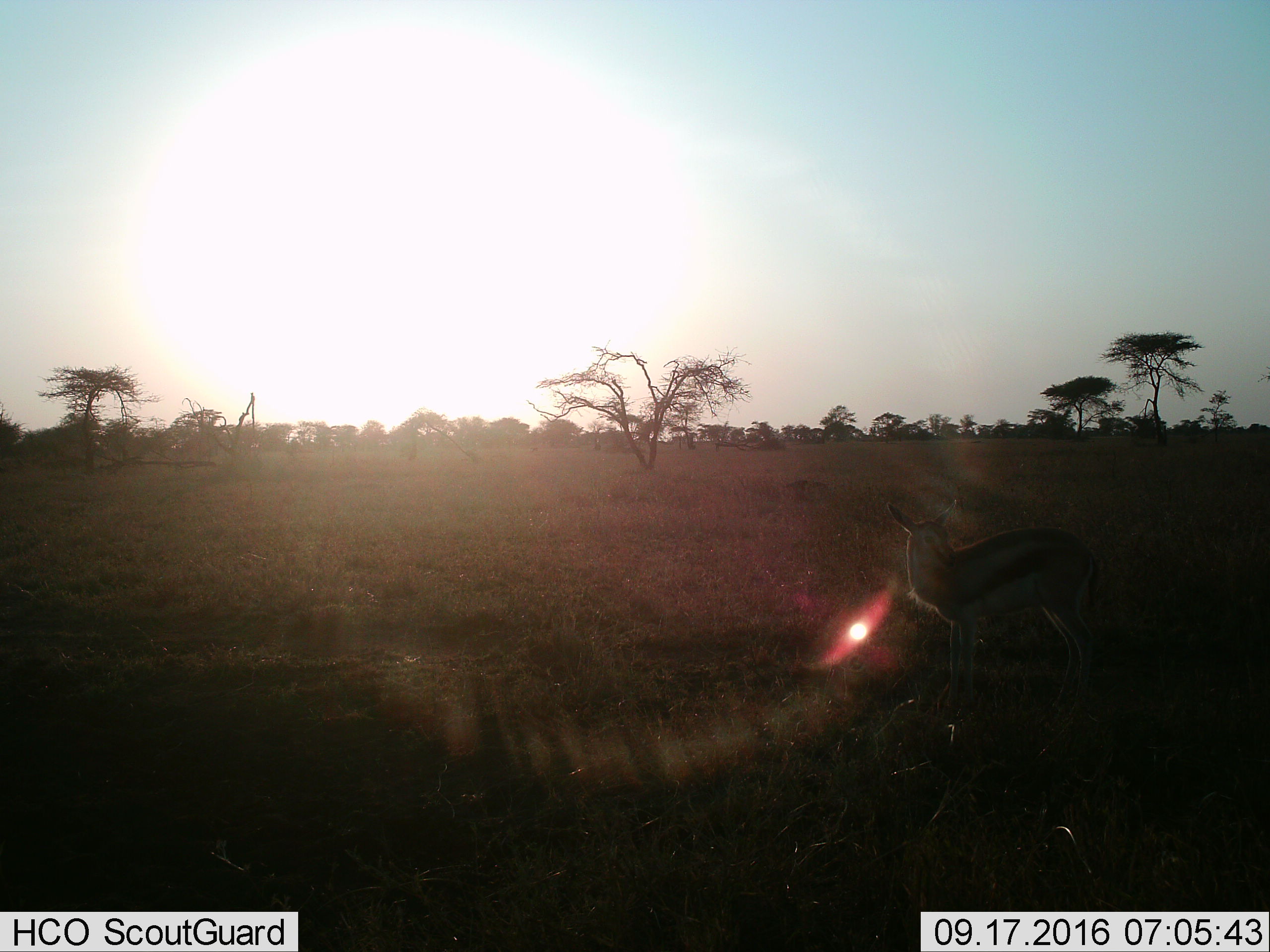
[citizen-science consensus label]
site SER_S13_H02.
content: unidentified animal